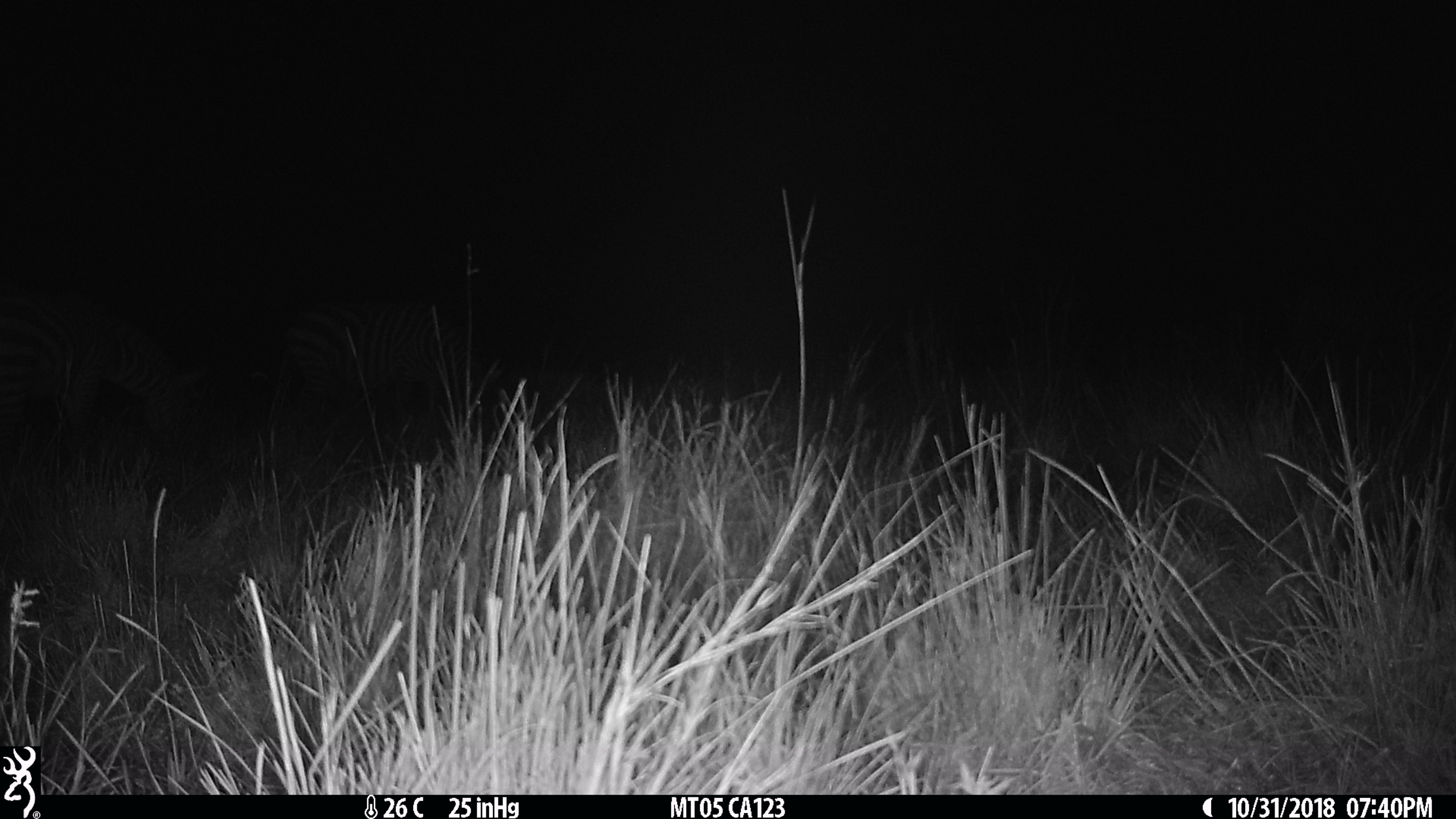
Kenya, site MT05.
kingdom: Animalia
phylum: Chordata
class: Mammalia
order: Perissodactyla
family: Equidae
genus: Equus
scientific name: Equus quagga burchellii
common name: burchell's zebra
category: zebra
Zebra (burchell's zebra) (Equus quagga burchellii).